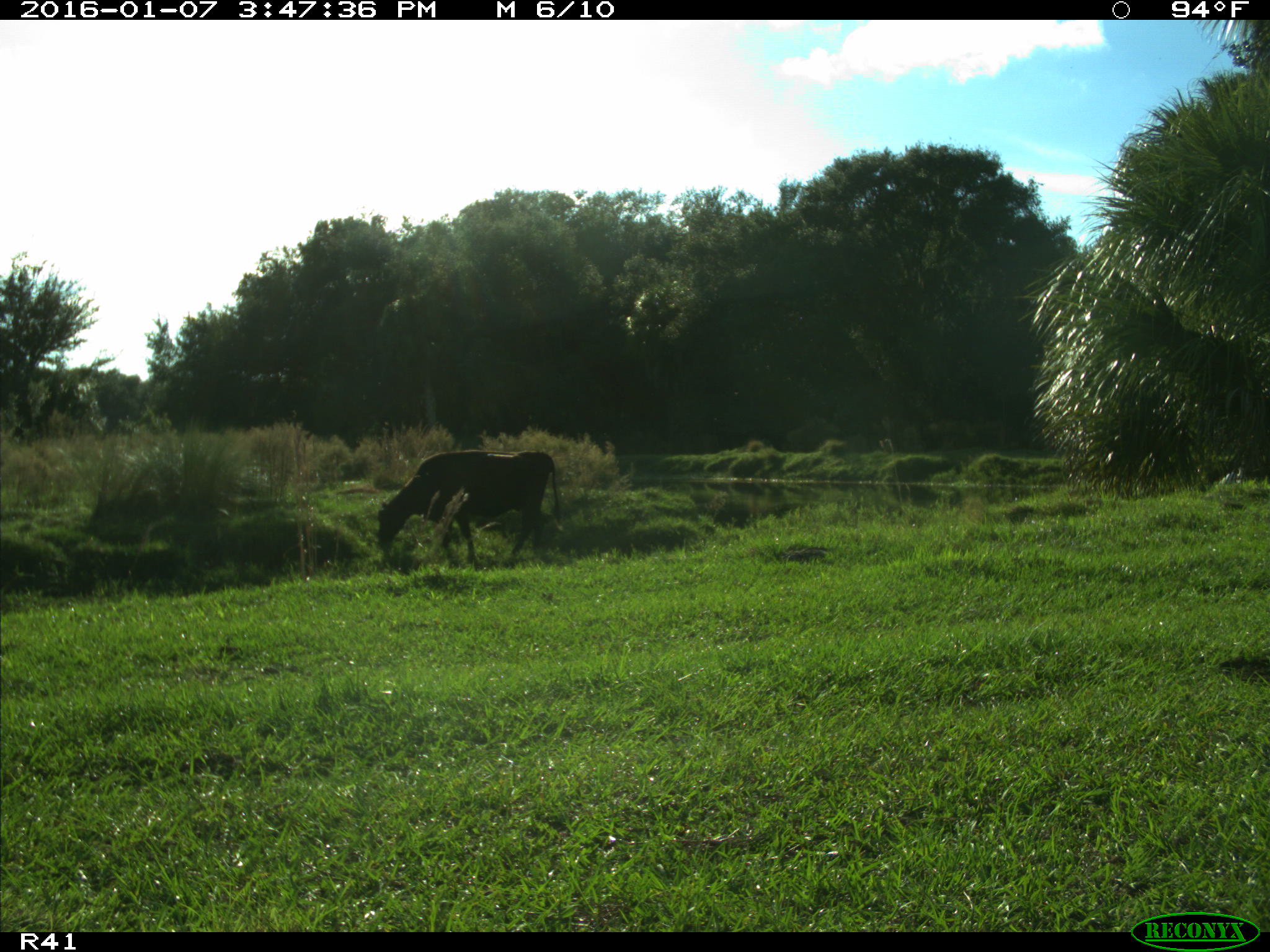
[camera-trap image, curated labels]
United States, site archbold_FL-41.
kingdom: Animalia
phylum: Chordata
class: Mammalia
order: Artiodactyla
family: Bovidae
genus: Bos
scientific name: Bos taurus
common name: domestic cow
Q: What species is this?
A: Bos taurus (domestic cow).